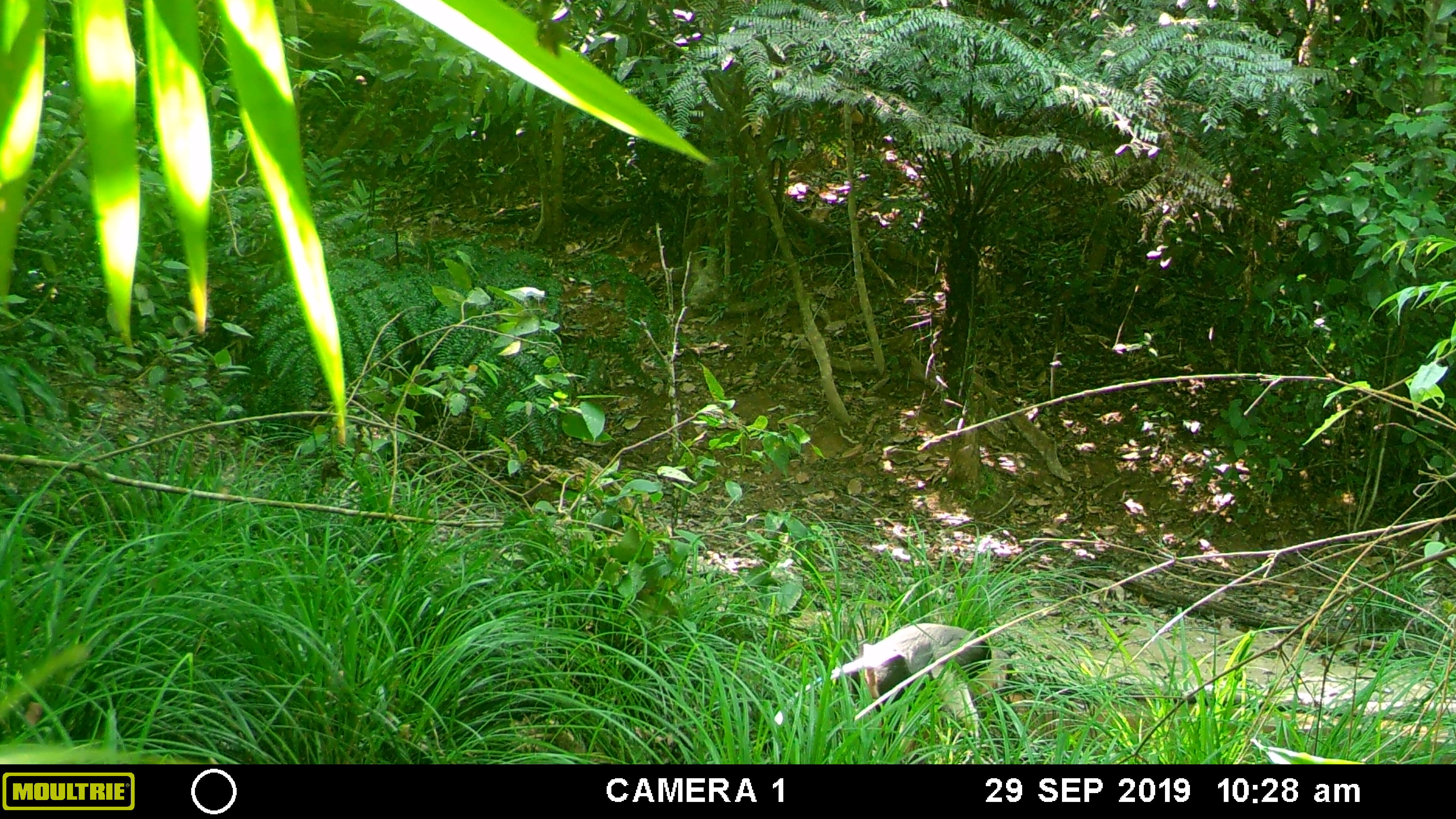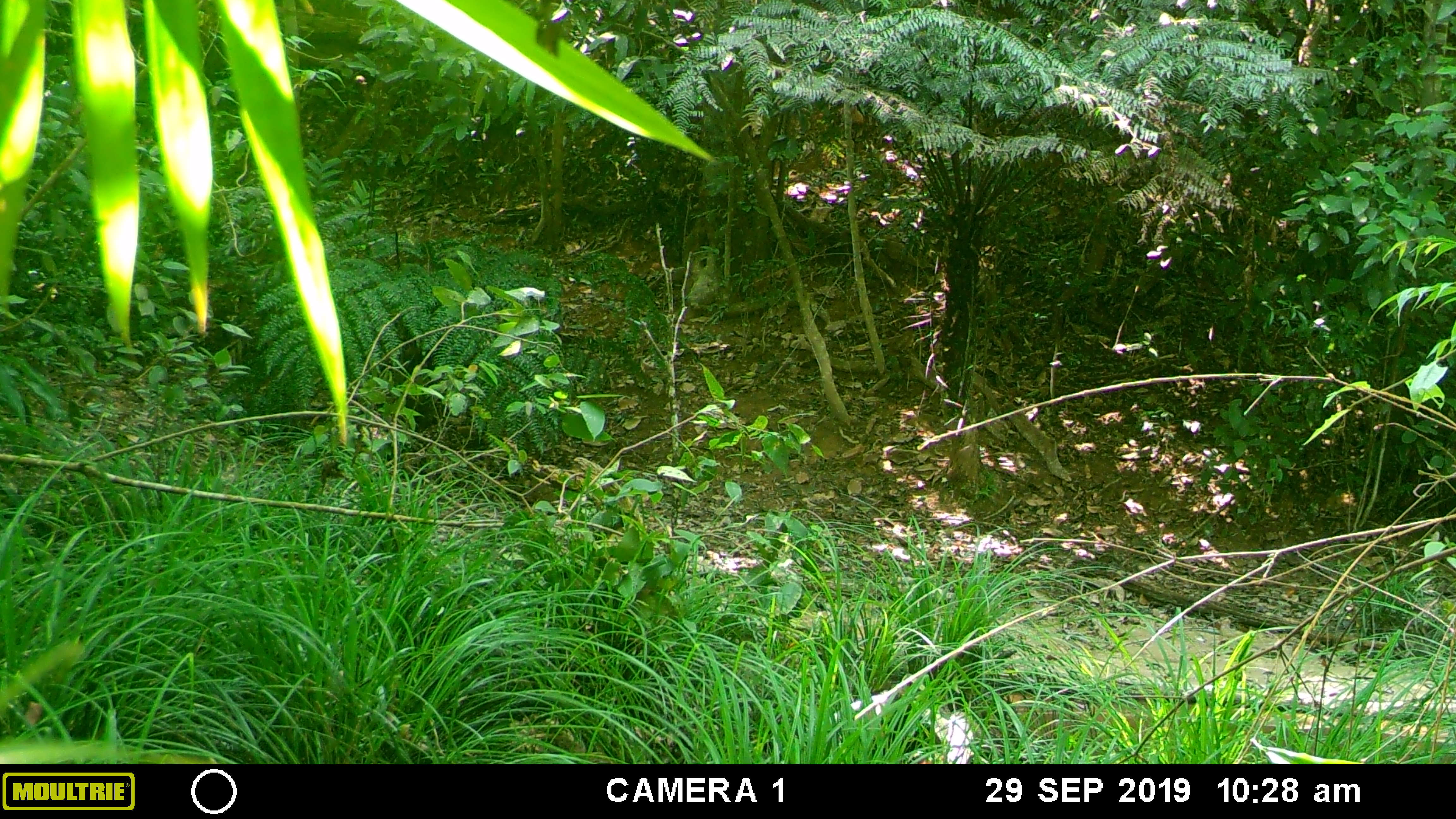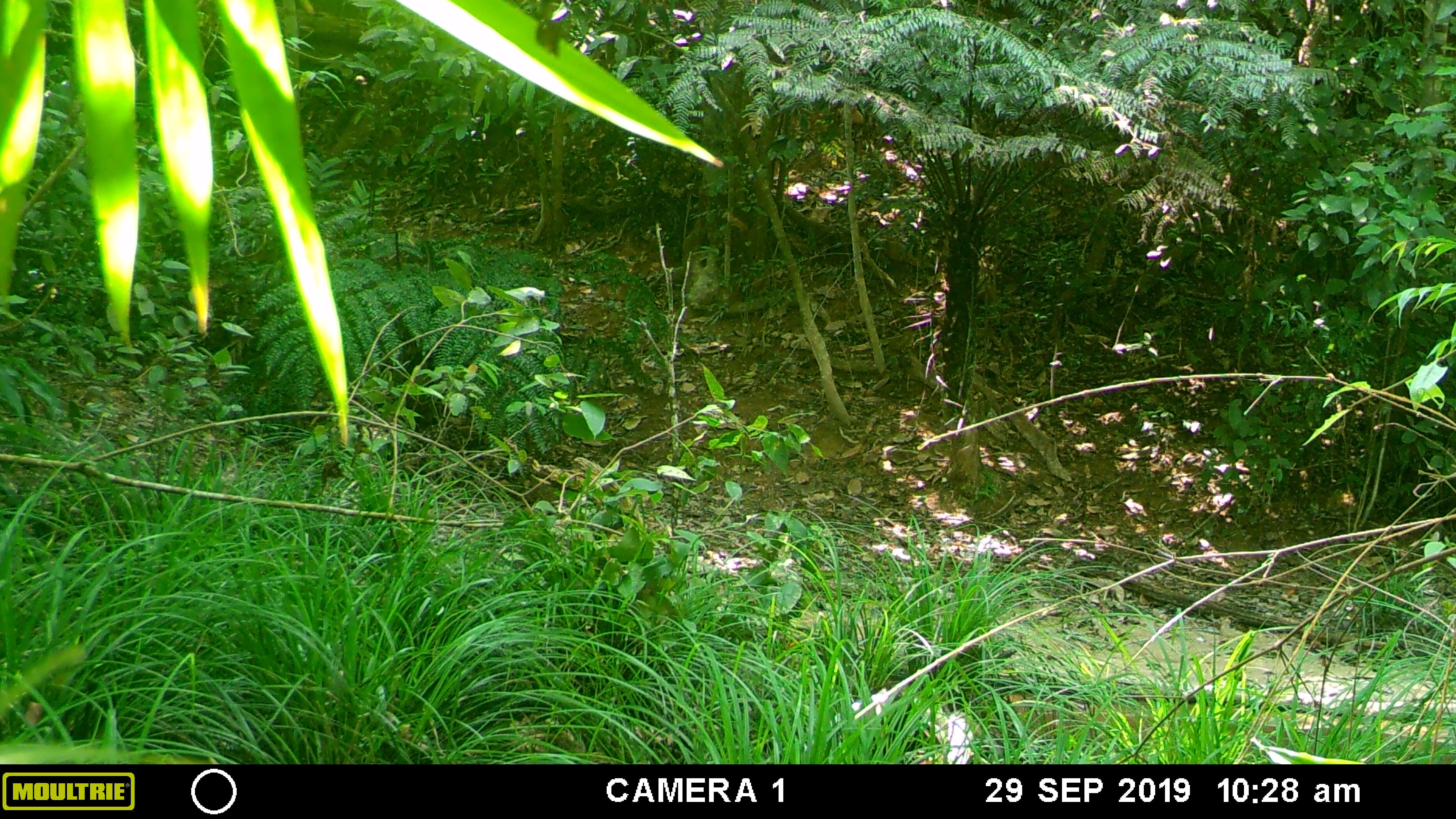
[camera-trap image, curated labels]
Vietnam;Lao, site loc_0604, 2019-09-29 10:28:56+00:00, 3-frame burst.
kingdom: Animalia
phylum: Chordata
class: Mammalia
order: Primates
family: Cercopithecidae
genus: Pygathrix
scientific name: Pygathrix nemaeus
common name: red-shanked douc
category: red shanked douc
Red shanked douc (red-shanked douc) (Pygathrix nemaeus). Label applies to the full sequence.